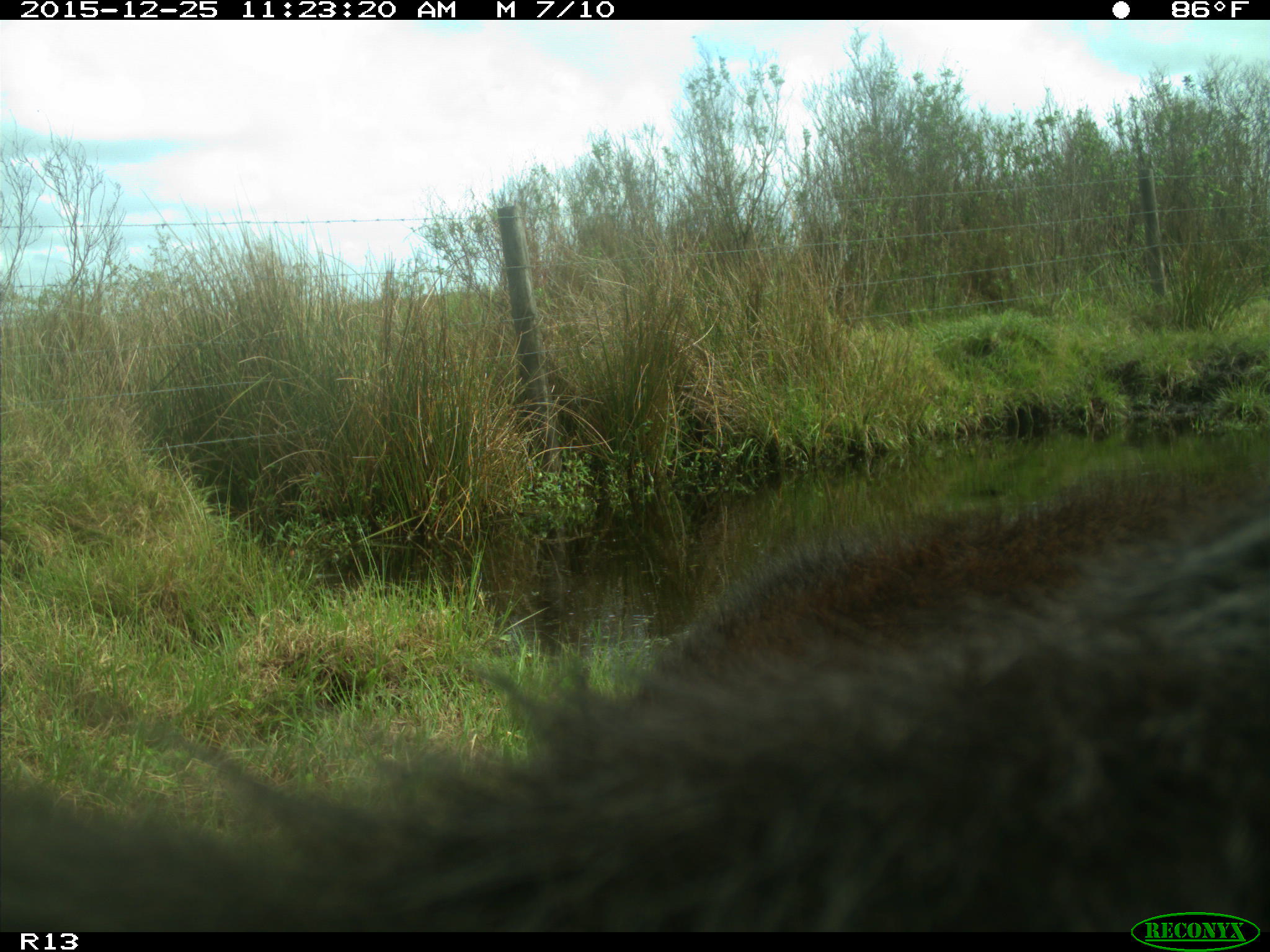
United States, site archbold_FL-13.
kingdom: Animalia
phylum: Chordata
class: Mammalia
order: Artiodactyla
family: Bovidae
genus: Bos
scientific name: Bos taurus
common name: domestic cow